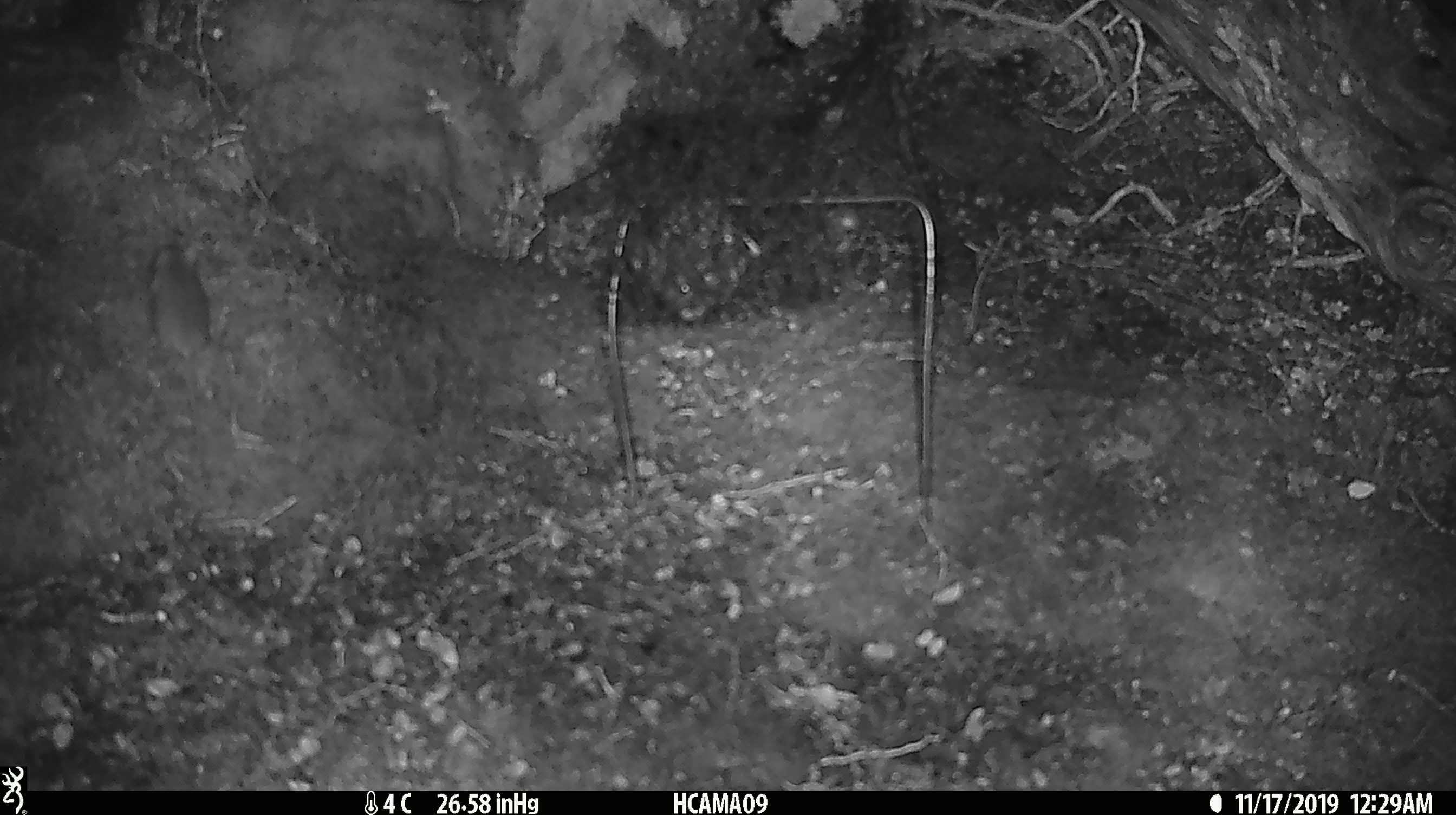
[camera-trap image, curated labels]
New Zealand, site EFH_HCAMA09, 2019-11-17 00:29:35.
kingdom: Animalia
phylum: Chordata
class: Mammalia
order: Rodentia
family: Muridae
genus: Mus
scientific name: Mus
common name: mouse